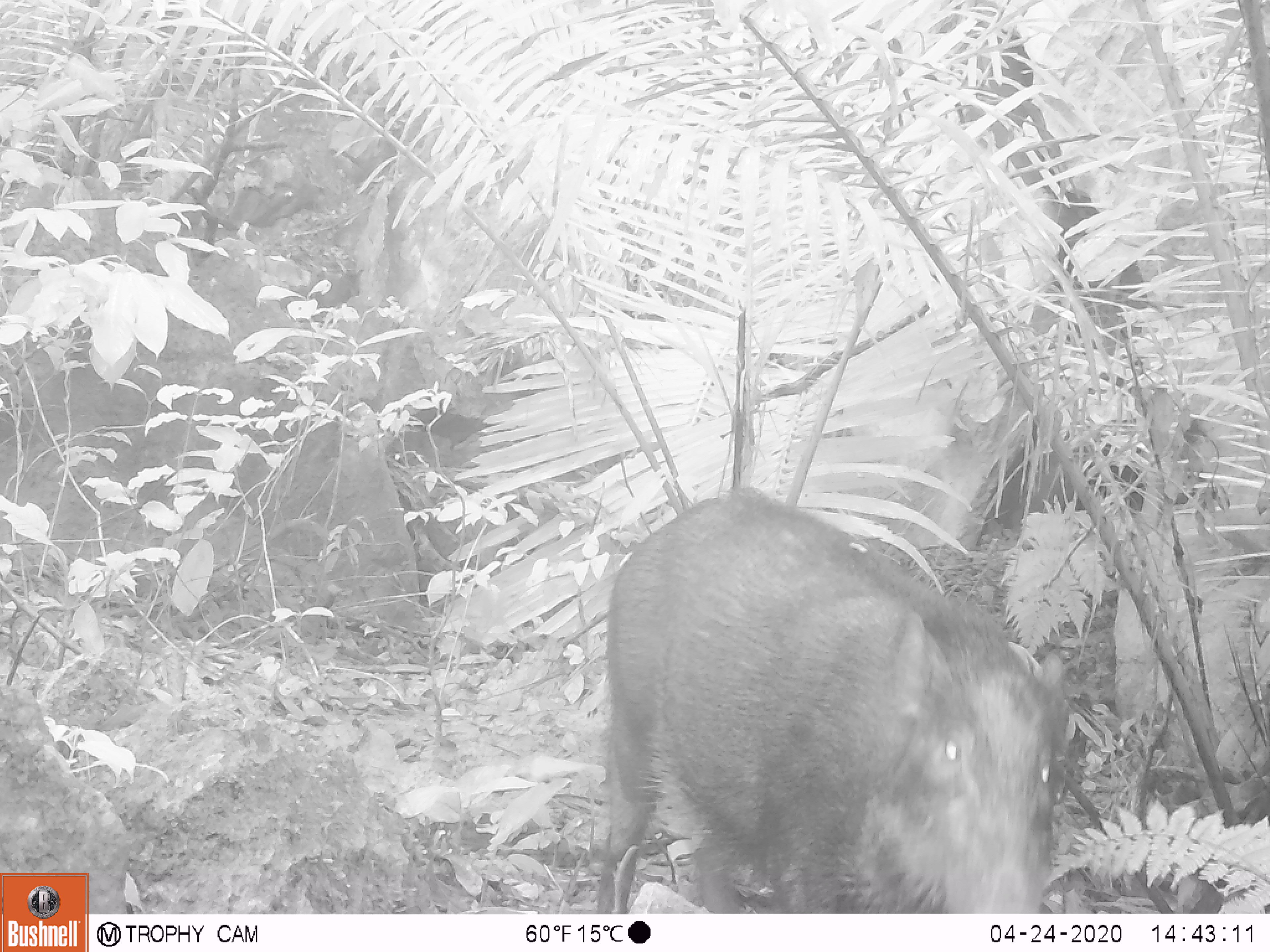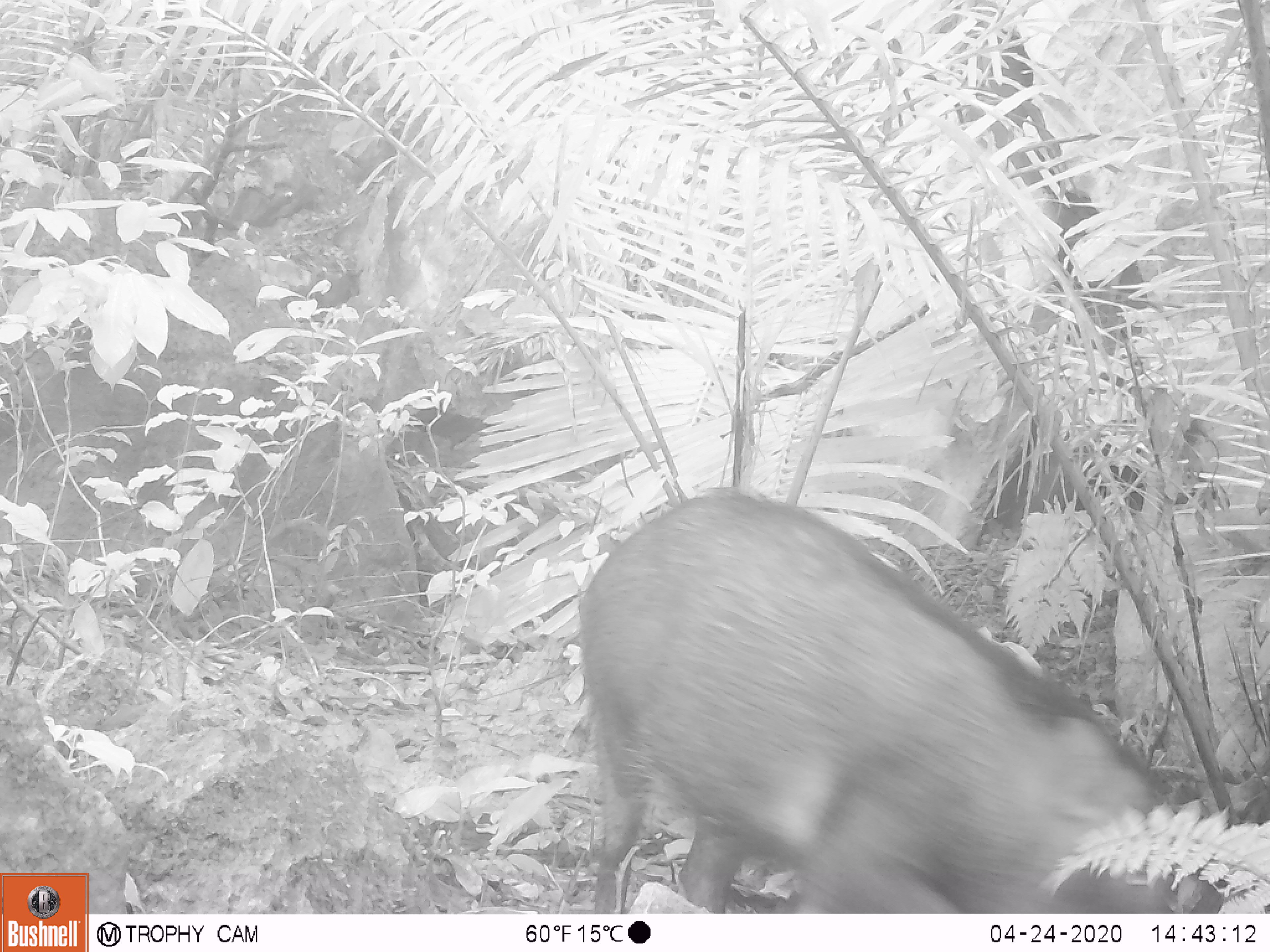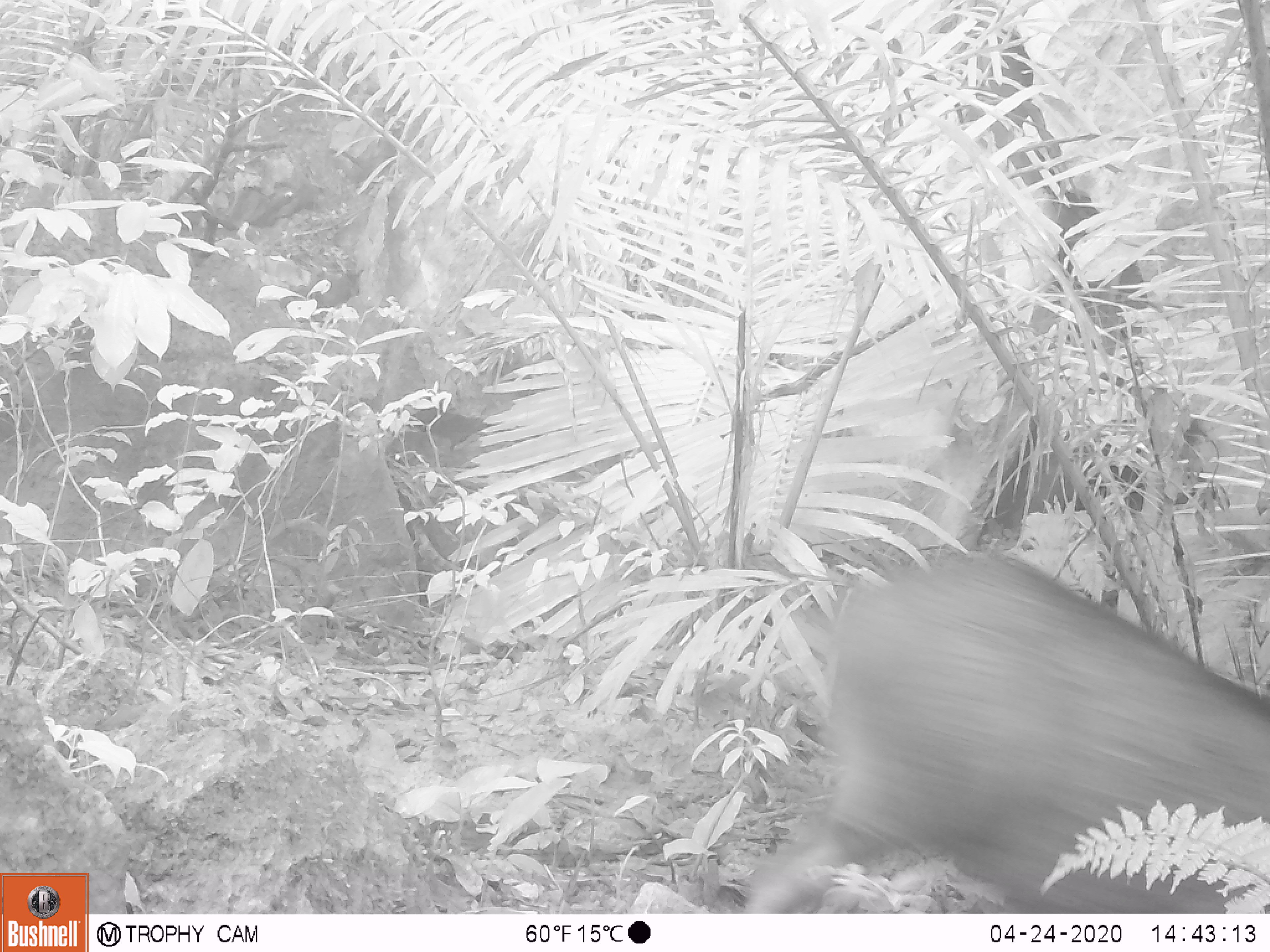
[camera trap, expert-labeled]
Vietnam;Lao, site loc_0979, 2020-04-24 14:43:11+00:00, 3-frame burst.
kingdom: Animalia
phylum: Chordata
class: Mammalia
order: Artiodactyla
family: Suidae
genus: Sus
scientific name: Sus scrofa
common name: eurasian wild pig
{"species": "eurasian wild pig (Sus scrofa)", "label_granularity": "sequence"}